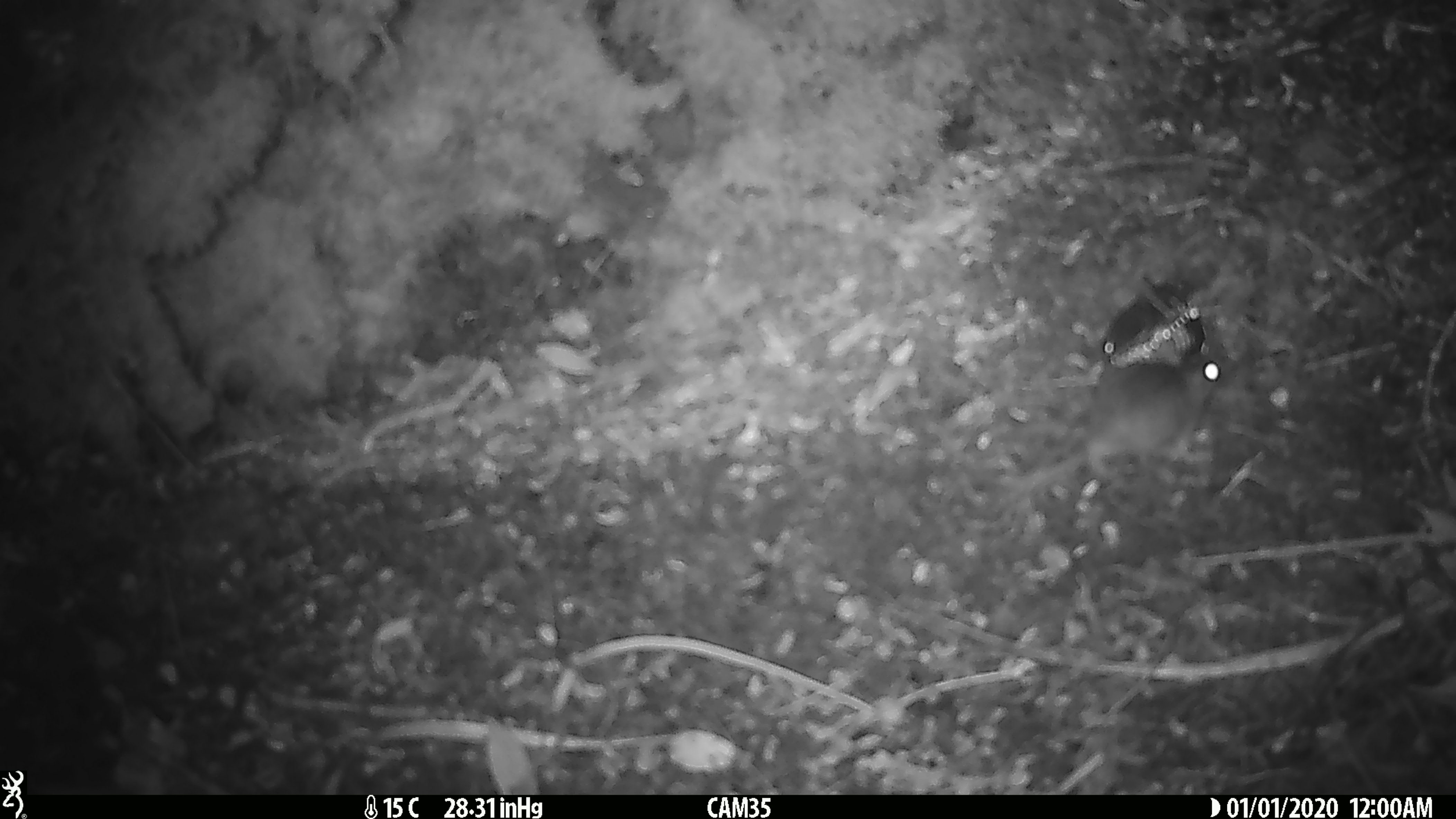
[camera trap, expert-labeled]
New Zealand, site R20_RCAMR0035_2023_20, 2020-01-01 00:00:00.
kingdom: Animalia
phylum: Chordata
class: Mammalia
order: Rodentia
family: Muridae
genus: Mus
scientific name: Mus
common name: mouse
Mouse (Mus).